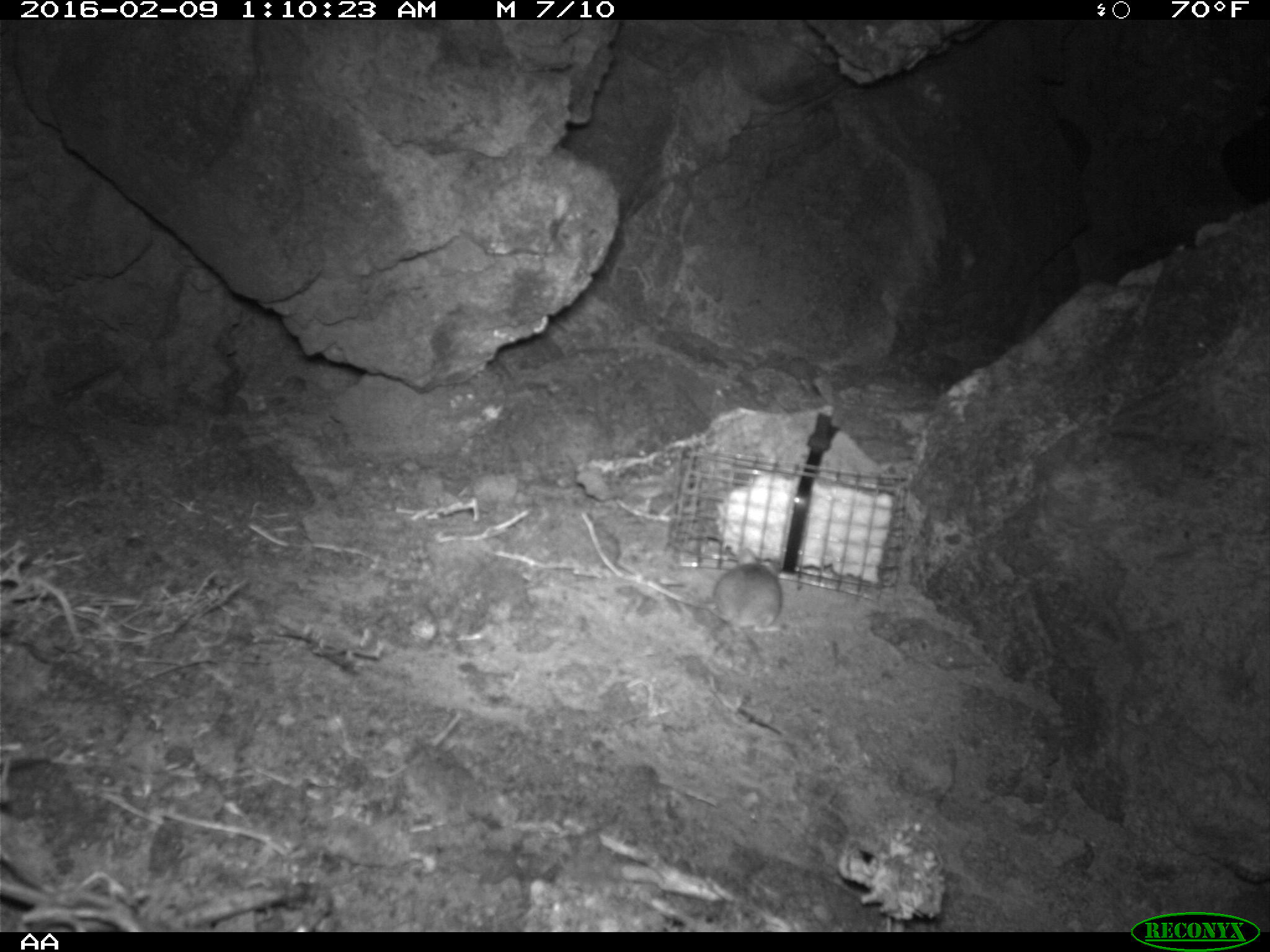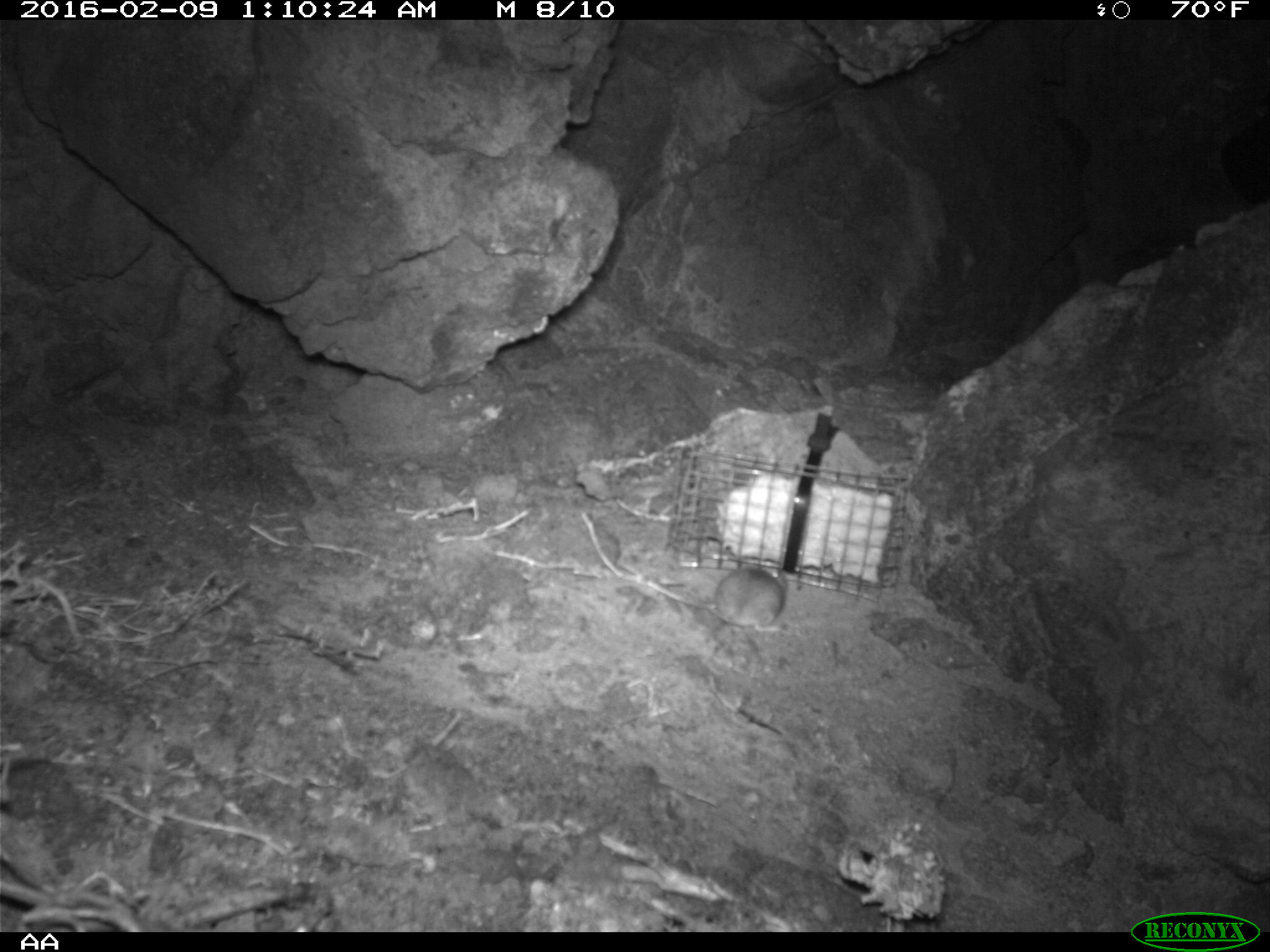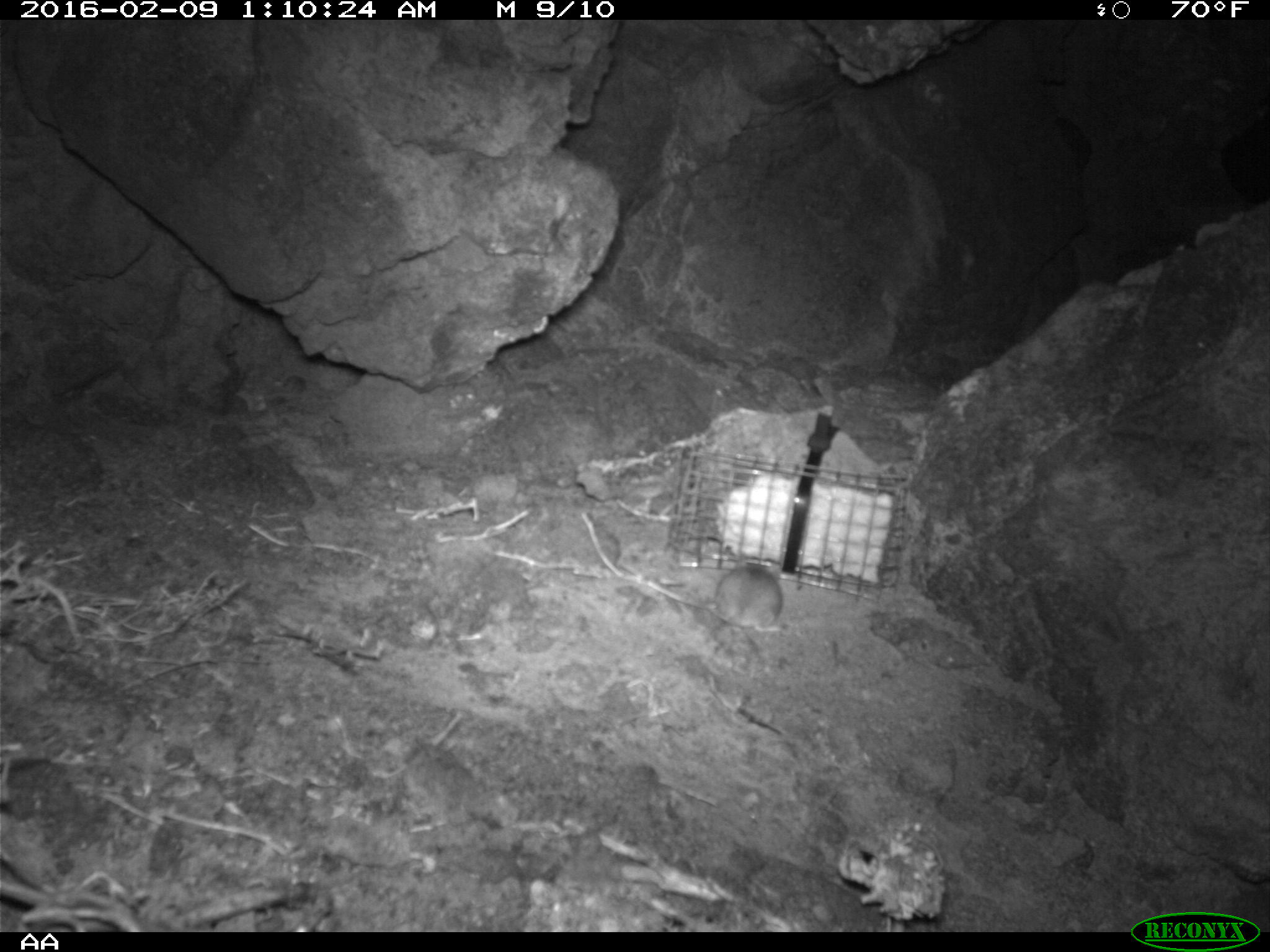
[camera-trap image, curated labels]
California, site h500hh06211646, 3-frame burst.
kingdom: Animalia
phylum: Chordata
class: Mammalia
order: Rodentia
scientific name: Rodentia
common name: rodent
Rodent (Rodentia).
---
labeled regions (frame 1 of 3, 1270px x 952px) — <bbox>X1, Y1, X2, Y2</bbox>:
rodent: <bbox>649, 563, 784, 639</bbox>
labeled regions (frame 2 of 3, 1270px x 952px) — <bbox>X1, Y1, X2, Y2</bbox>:
rodent: <bbox>707, 568, 786, 635</bbox>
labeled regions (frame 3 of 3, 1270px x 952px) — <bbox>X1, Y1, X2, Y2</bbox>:
rodent: <bbox>685, 555, 783, 632</bbox>